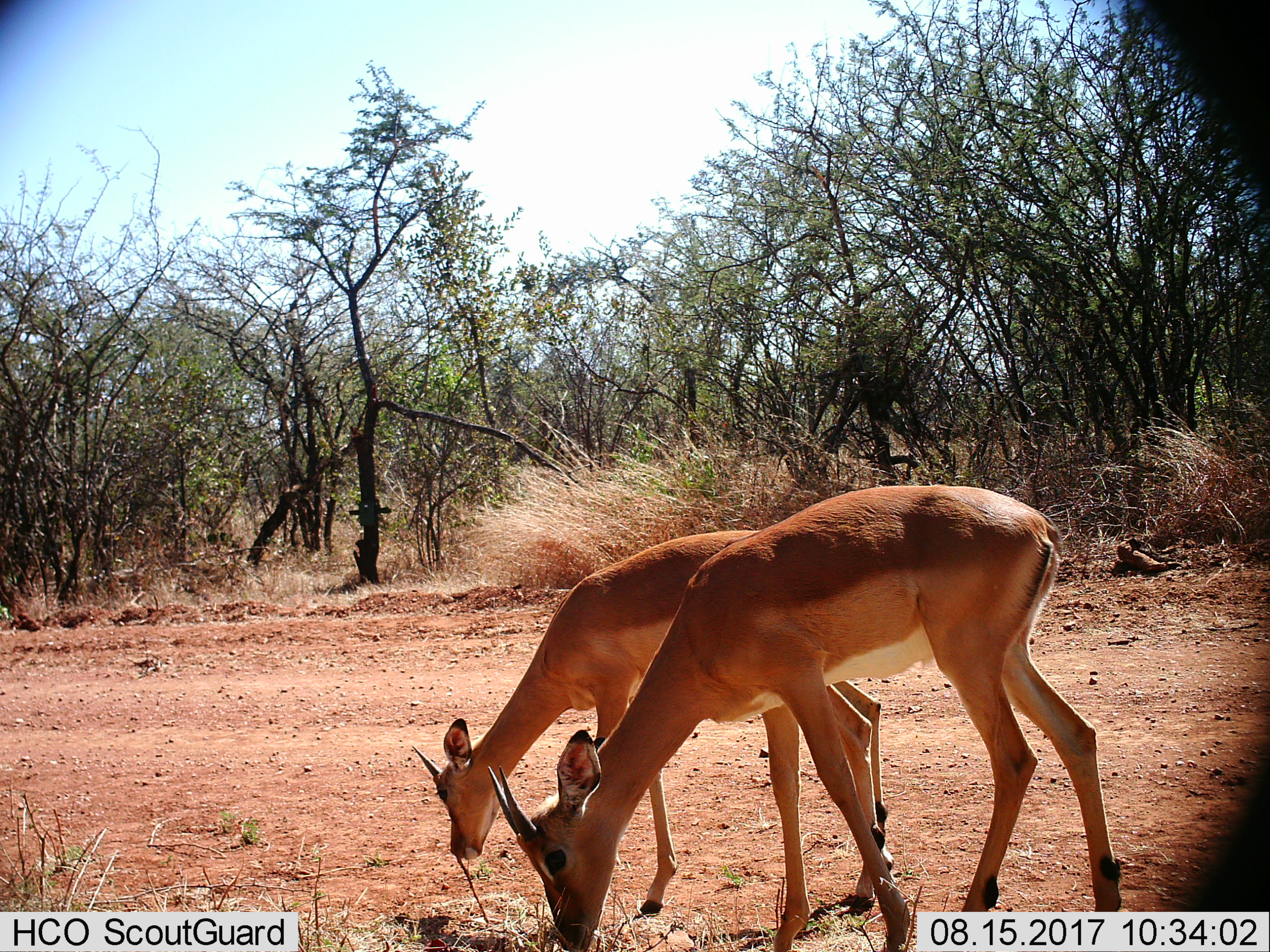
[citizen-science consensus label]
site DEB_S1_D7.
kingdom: Animalia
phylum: Chordata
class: Mammalia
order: Artiodactyla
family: Bovidae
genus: Aepyceros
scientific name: Aepyceros melampus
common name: impala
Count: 2.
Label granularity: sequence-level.